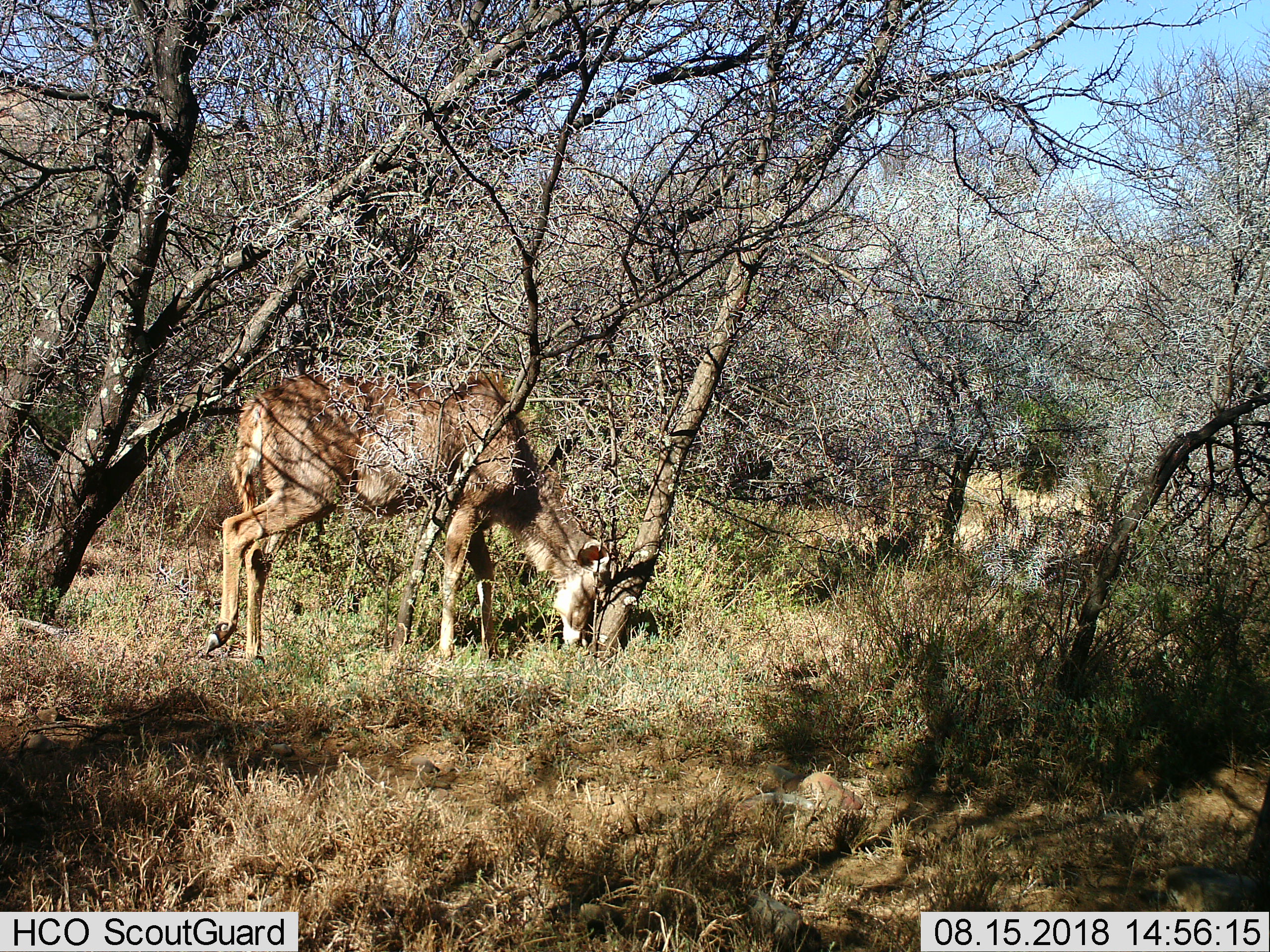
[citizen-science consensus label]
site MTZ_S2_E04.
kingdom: Animalia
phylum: Chordata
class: Mammalia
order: Artiodactyla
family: Bovidae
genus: Tragelaphus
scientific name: Tragelaphus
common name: kudu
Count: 1.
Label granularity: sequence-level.